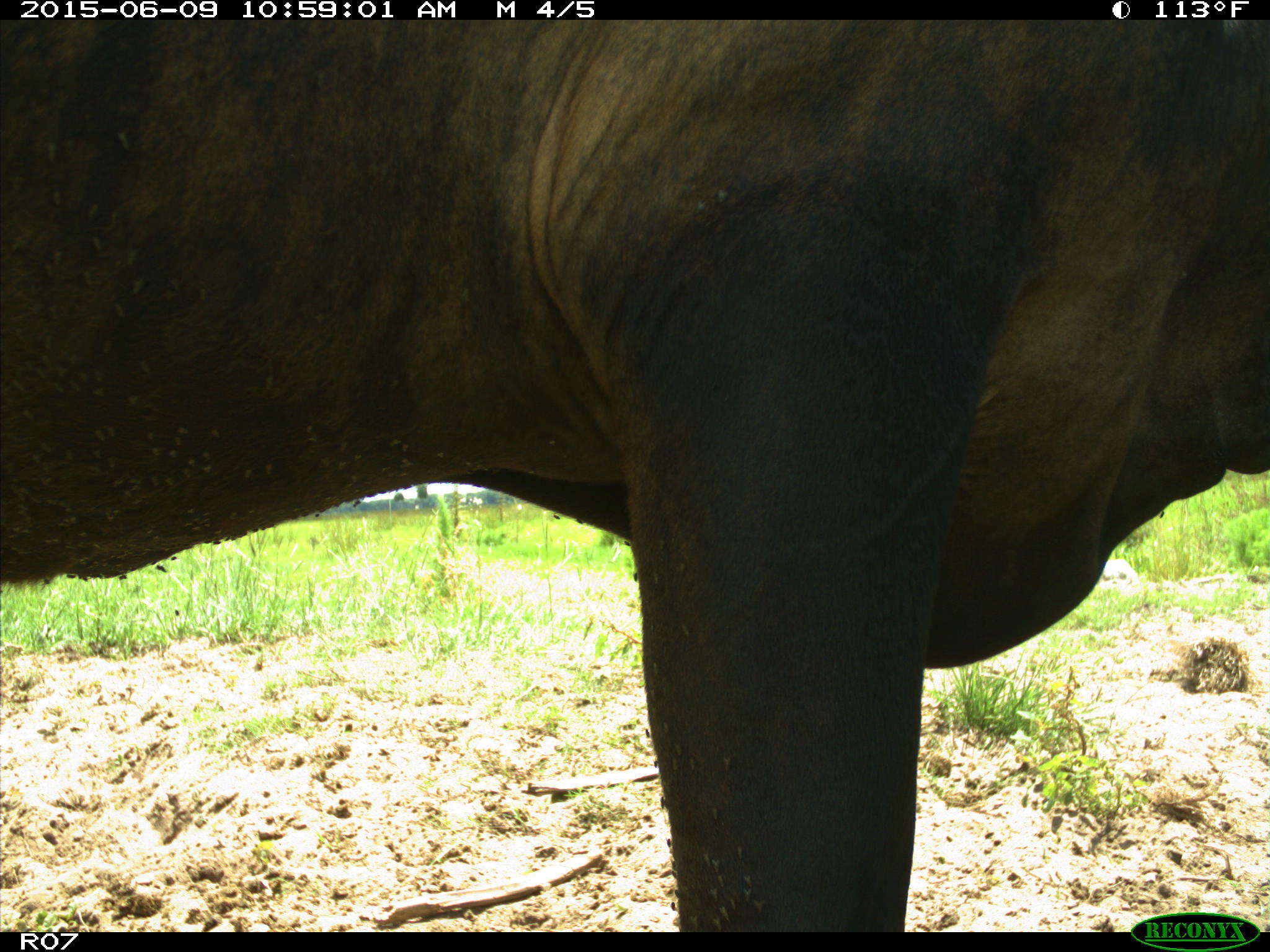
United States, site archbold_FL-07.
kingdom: Animalia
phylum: Chordata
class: Mammalia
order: Artiodactyla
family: Bovidae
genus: Bos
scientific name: Bos taurus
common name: domestic cow